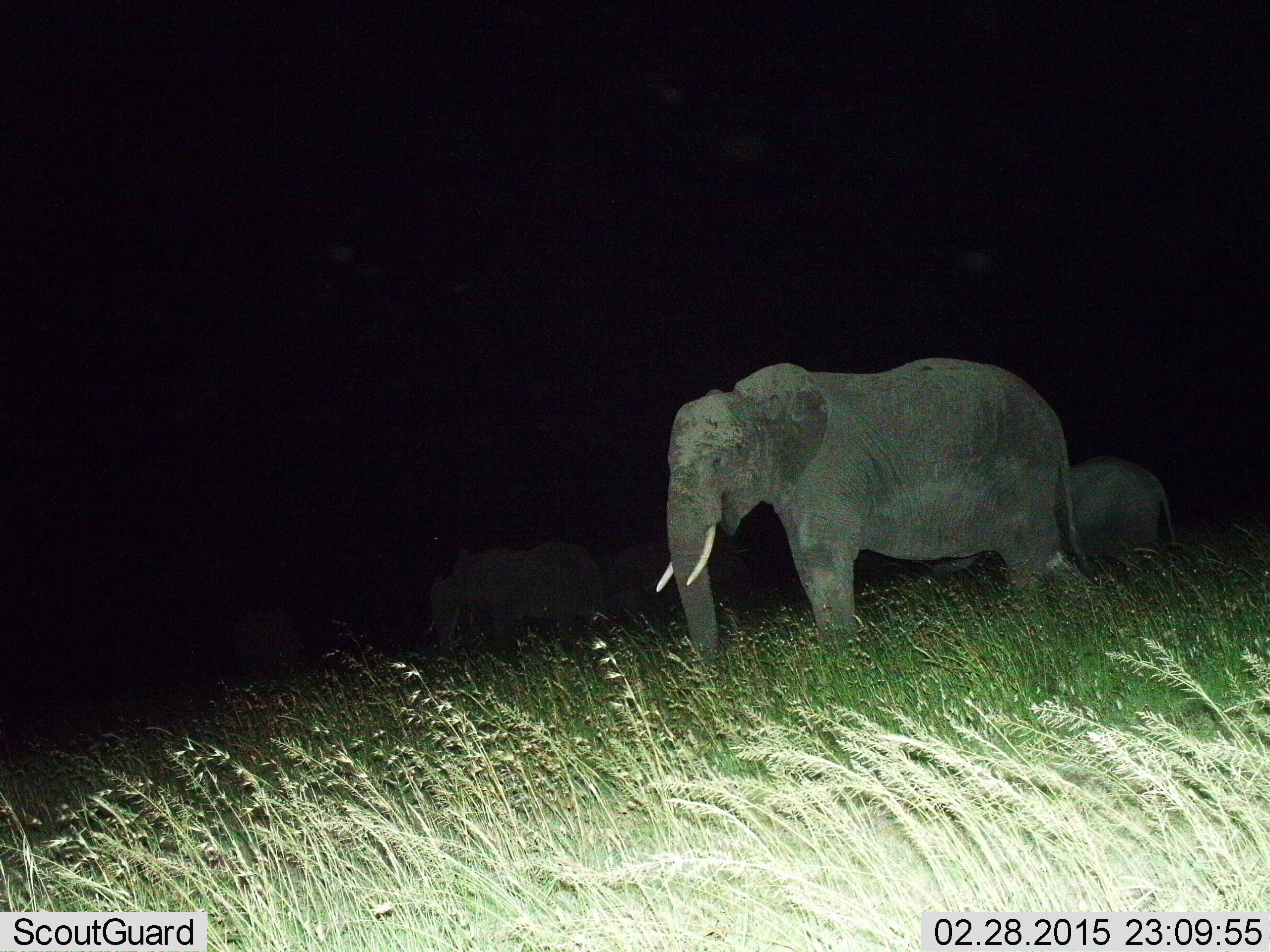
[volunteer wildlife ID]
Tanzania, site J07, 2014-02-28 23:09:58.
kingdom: Animalia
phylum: Chordata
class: Mammalia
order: Proboscidea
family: Elephantidae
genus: Loxodonta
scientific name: Loxodonta africana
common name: african bush elephant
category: elephant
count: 5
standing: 60%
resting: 20%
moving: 30%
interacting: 10%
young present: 0%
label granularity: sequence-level